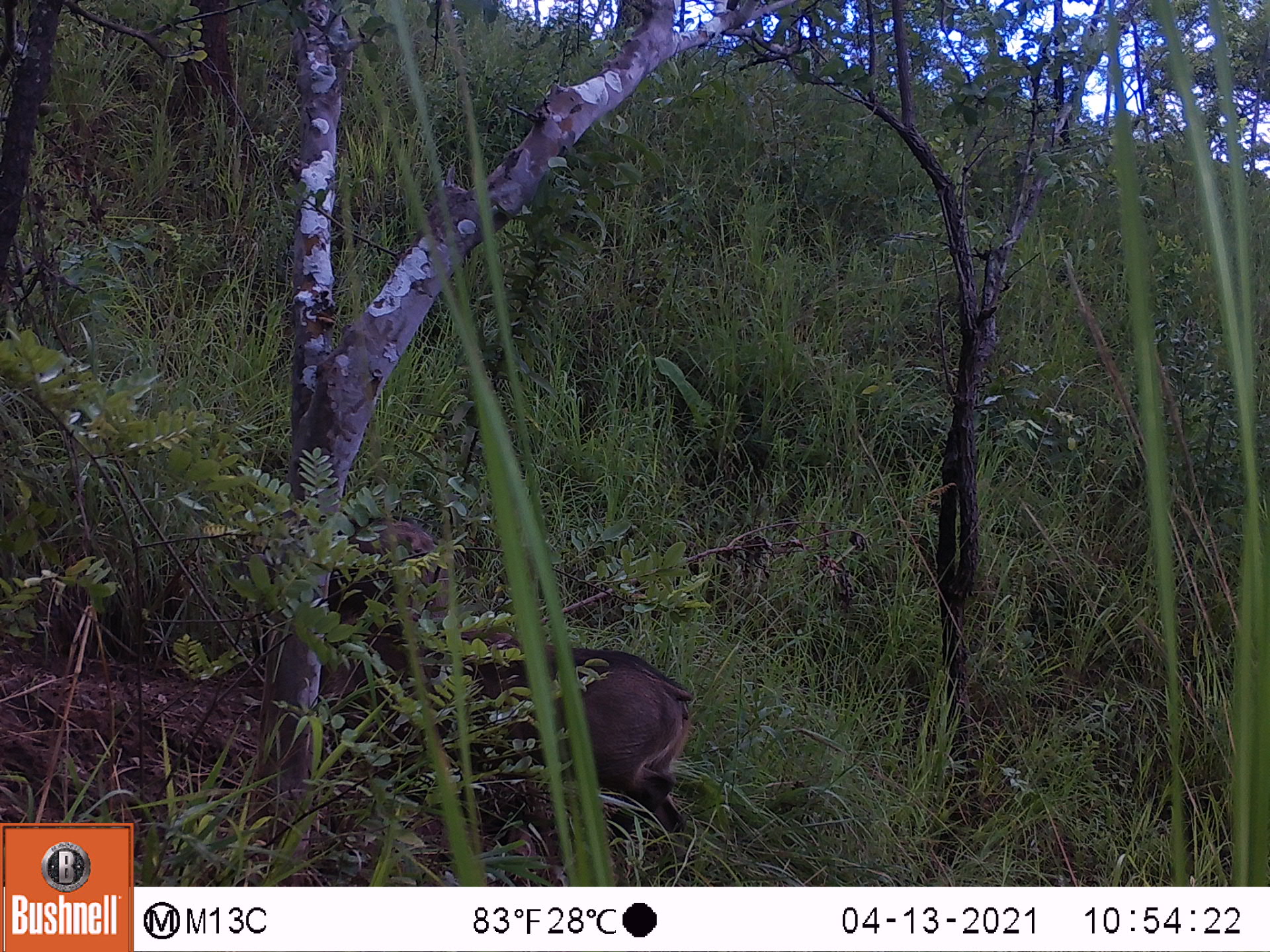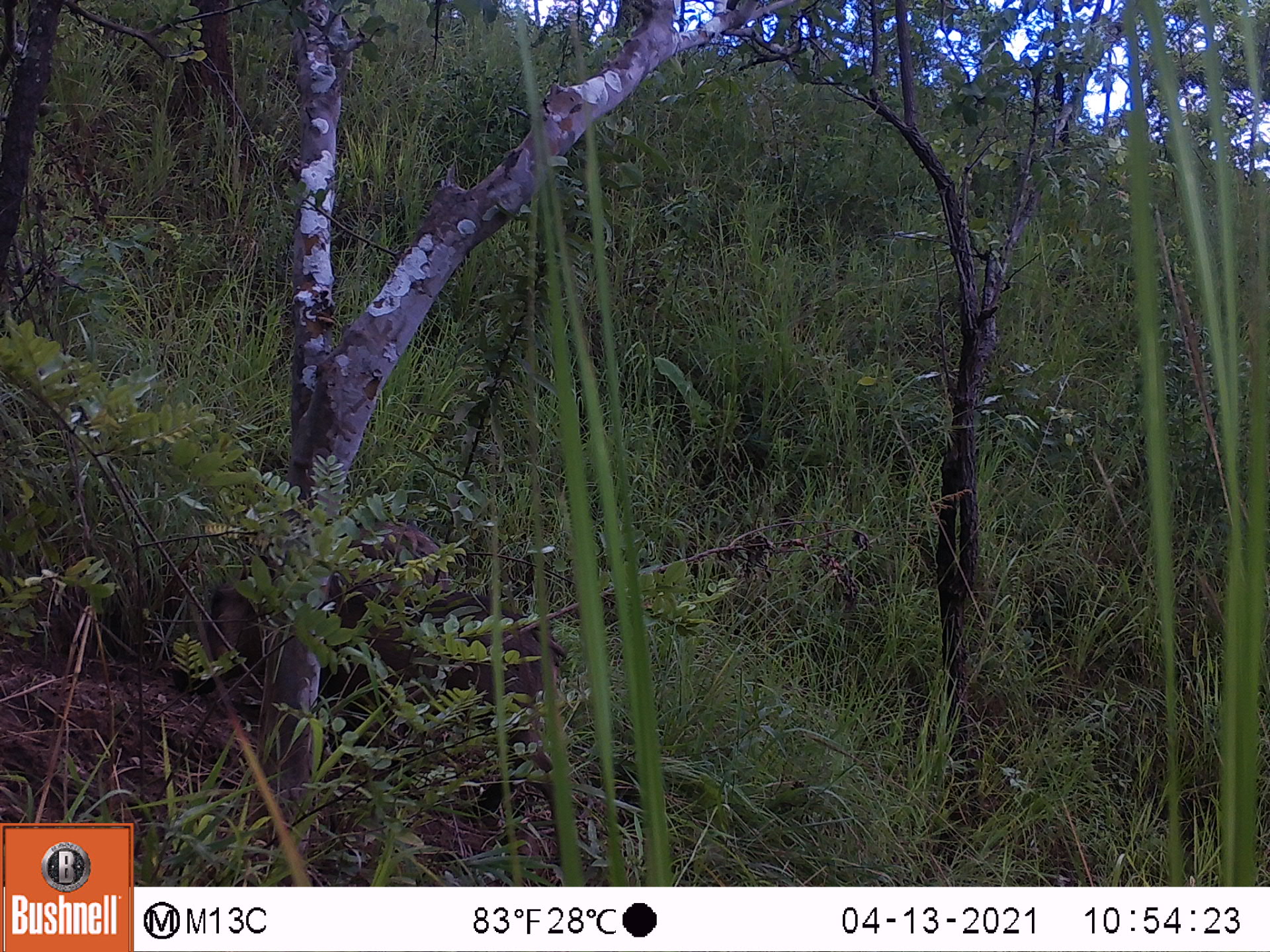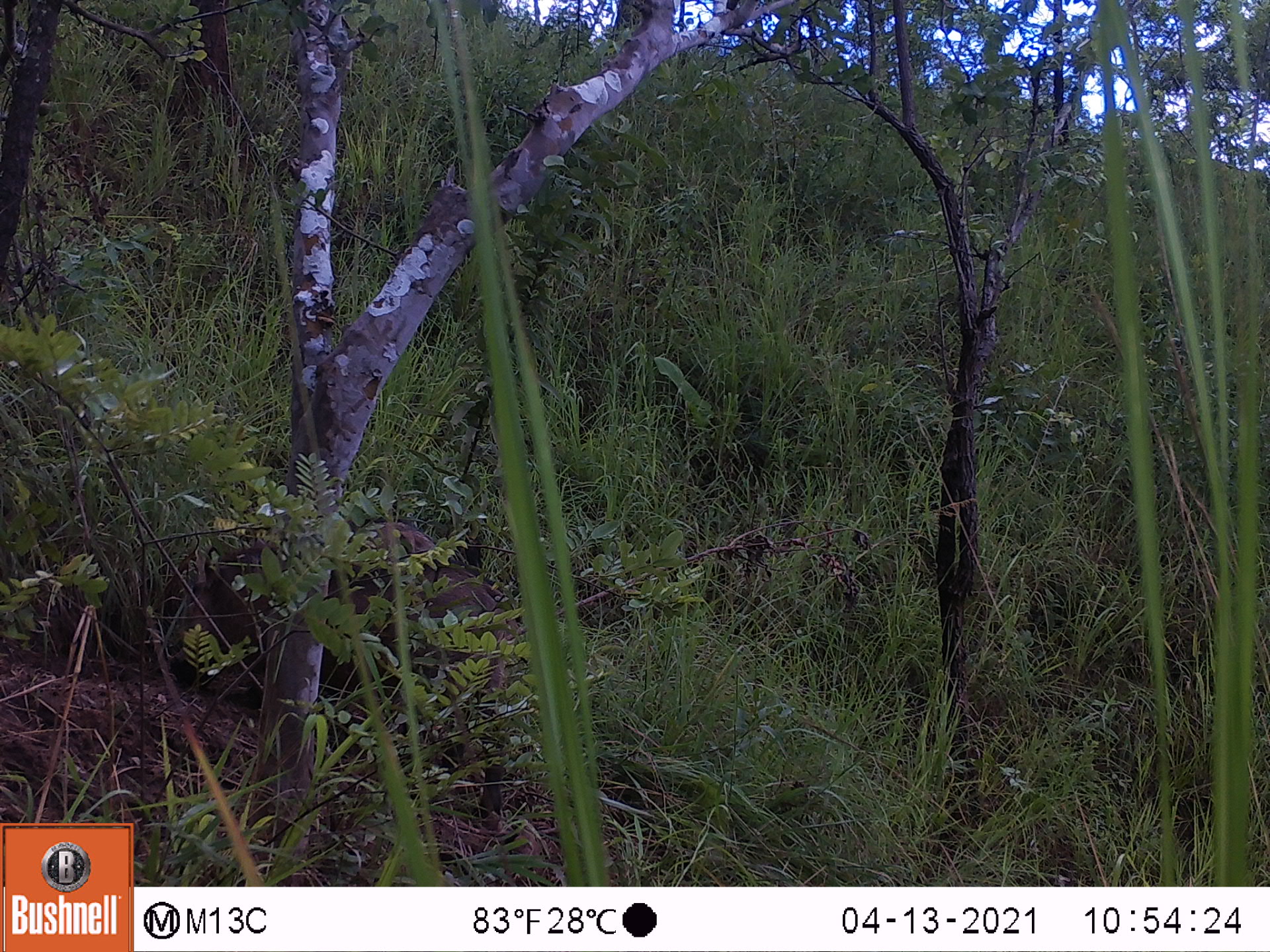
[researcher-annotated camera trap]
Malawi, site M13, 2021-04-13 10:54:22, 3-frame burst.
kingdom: Animalia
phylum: Chordata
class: Mammalia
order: Artiodactyla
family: Suidae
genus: Phacochoerus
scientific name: Phacochoerus africanus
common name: common warthog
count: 2